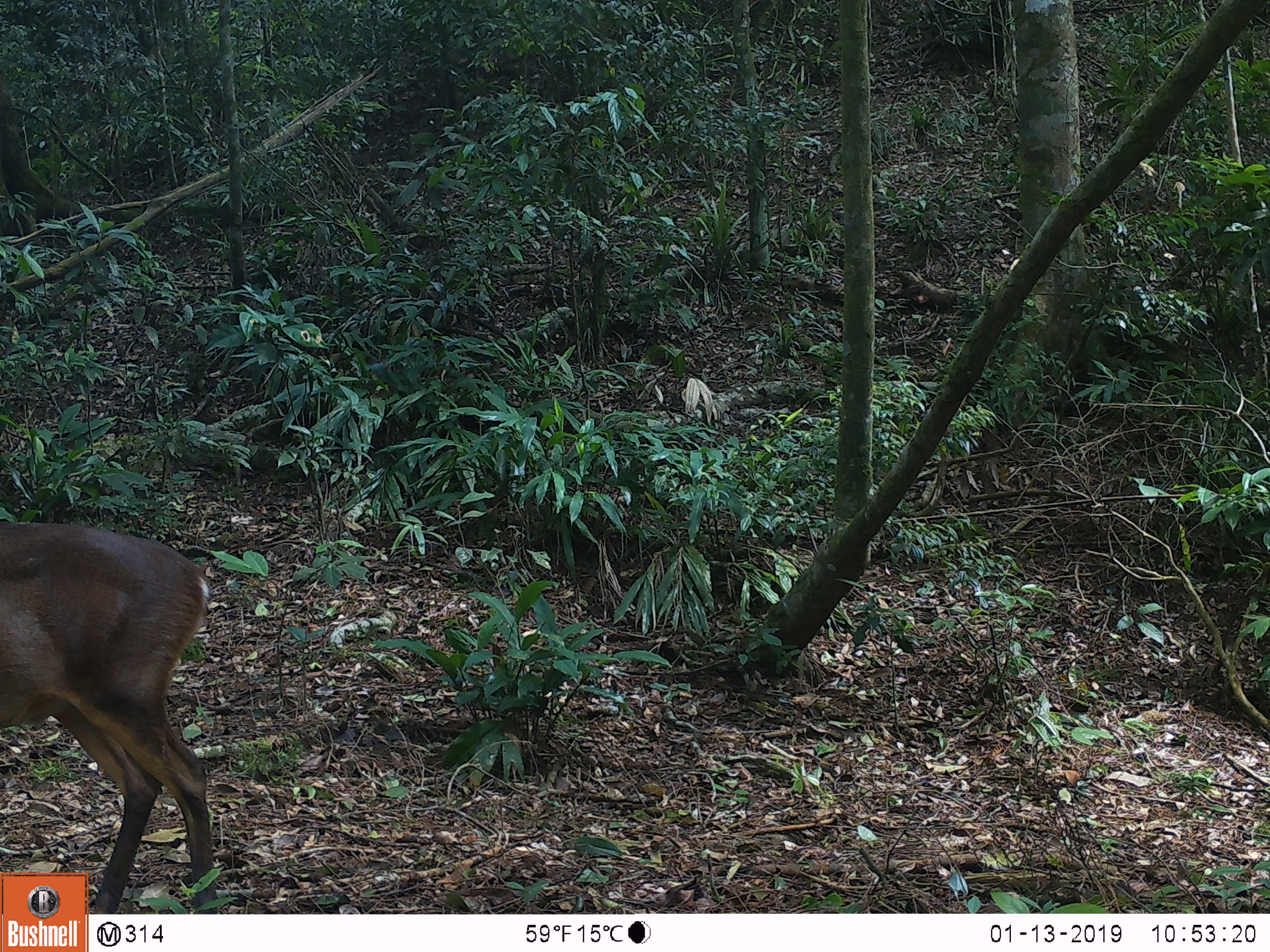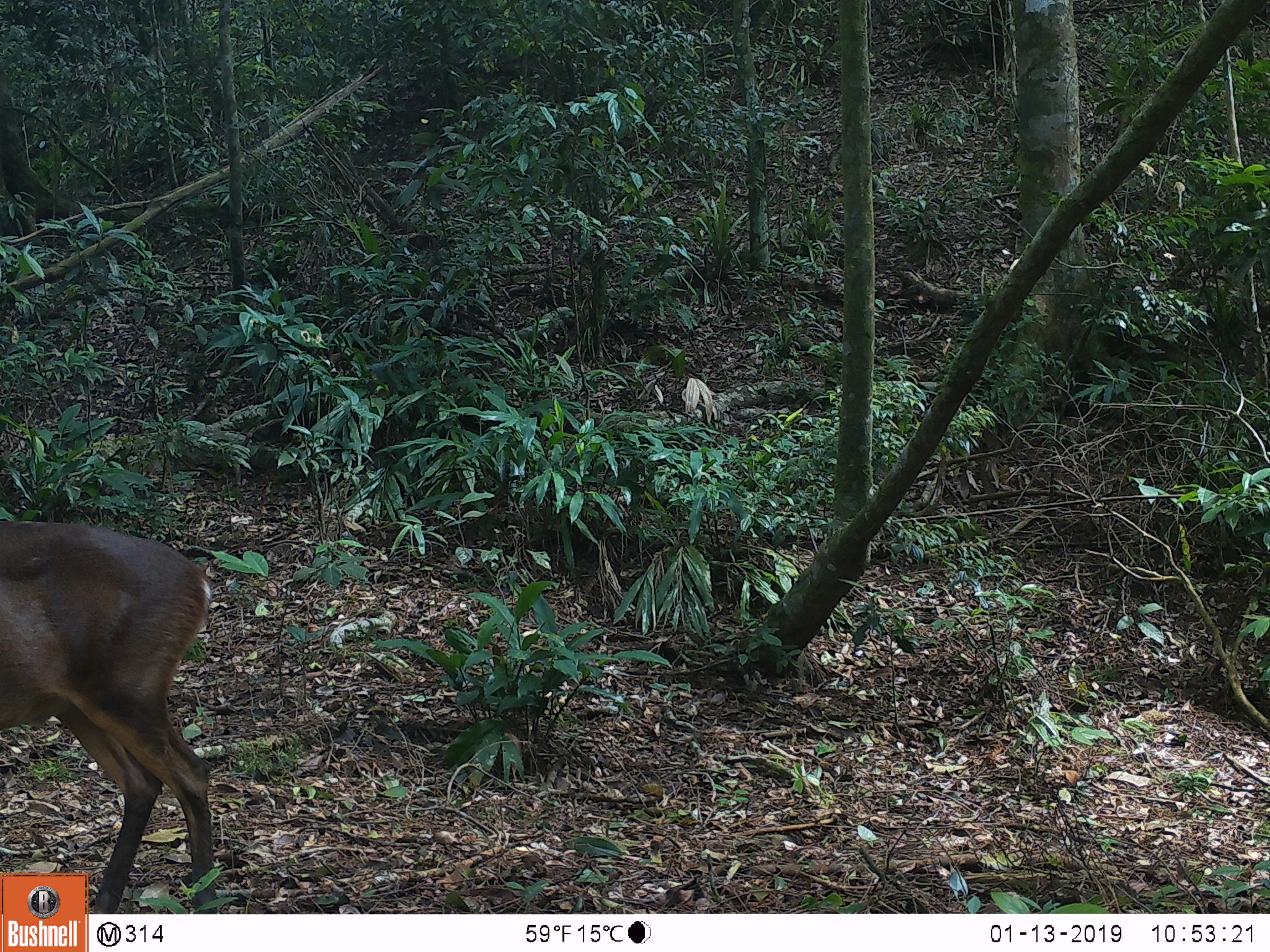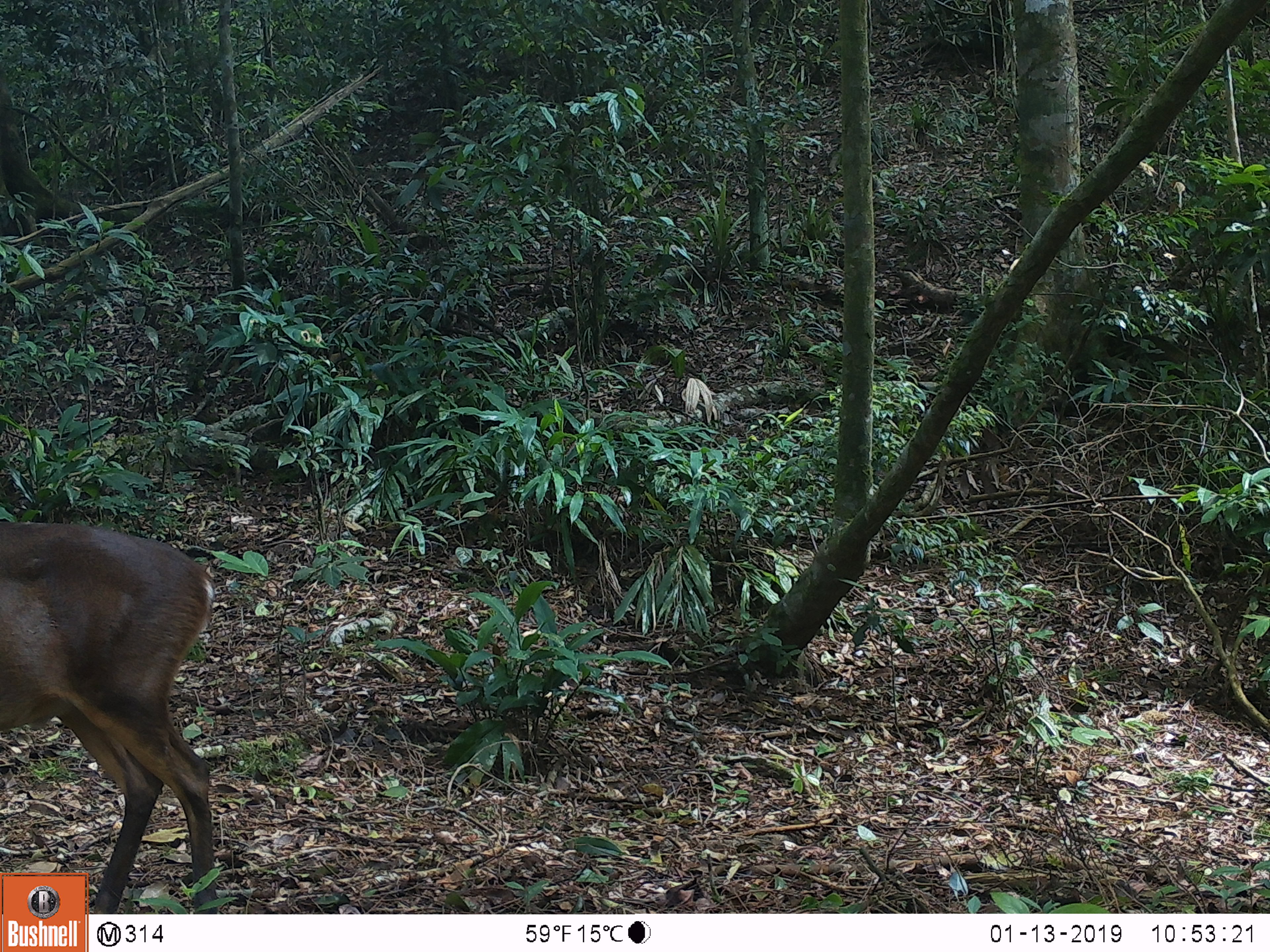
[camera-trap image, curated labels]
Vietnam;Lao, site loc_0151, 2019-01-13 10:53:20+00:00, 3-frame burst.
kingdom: Animalia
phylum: Chordata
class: Mammalia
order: Artiodactyla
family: Cervidae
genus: Muntiacus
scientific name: Muntiacus vuquangensis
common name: large-antlered muntjac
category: large antlered muntjac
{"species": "large antlered muntjac (large-antlered muntjac) (Muntiacus vuquangensis)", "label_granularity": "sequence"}